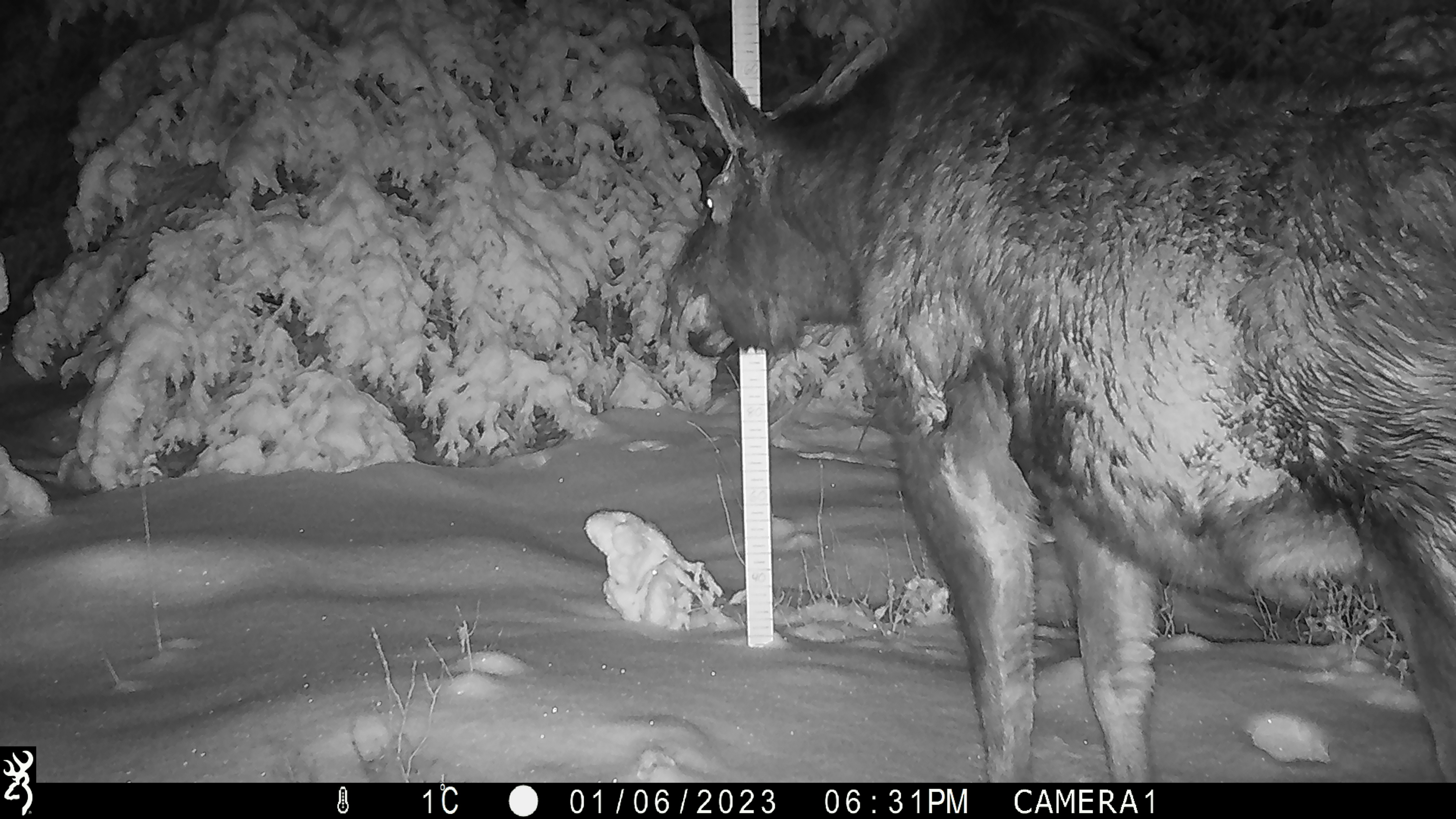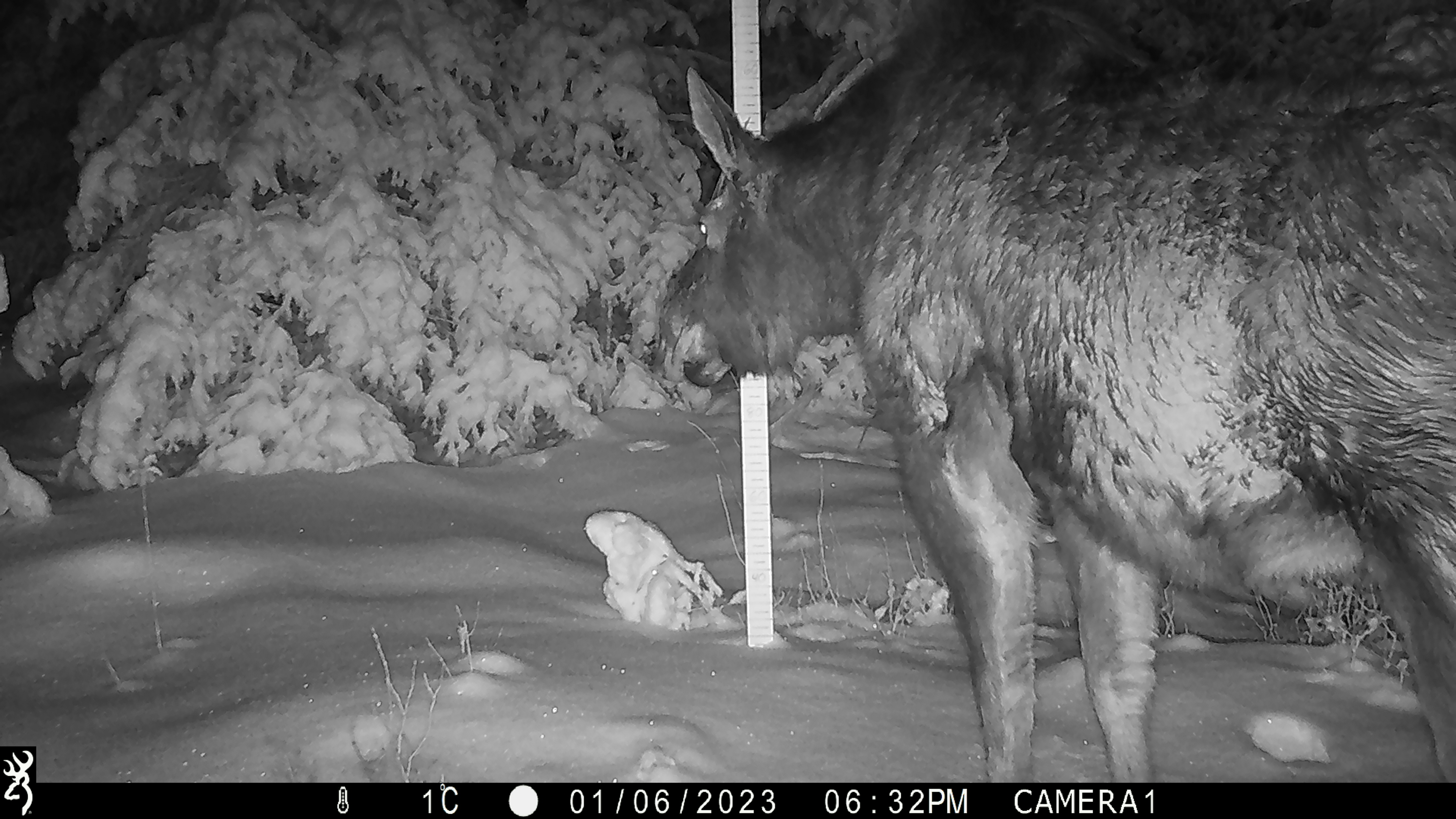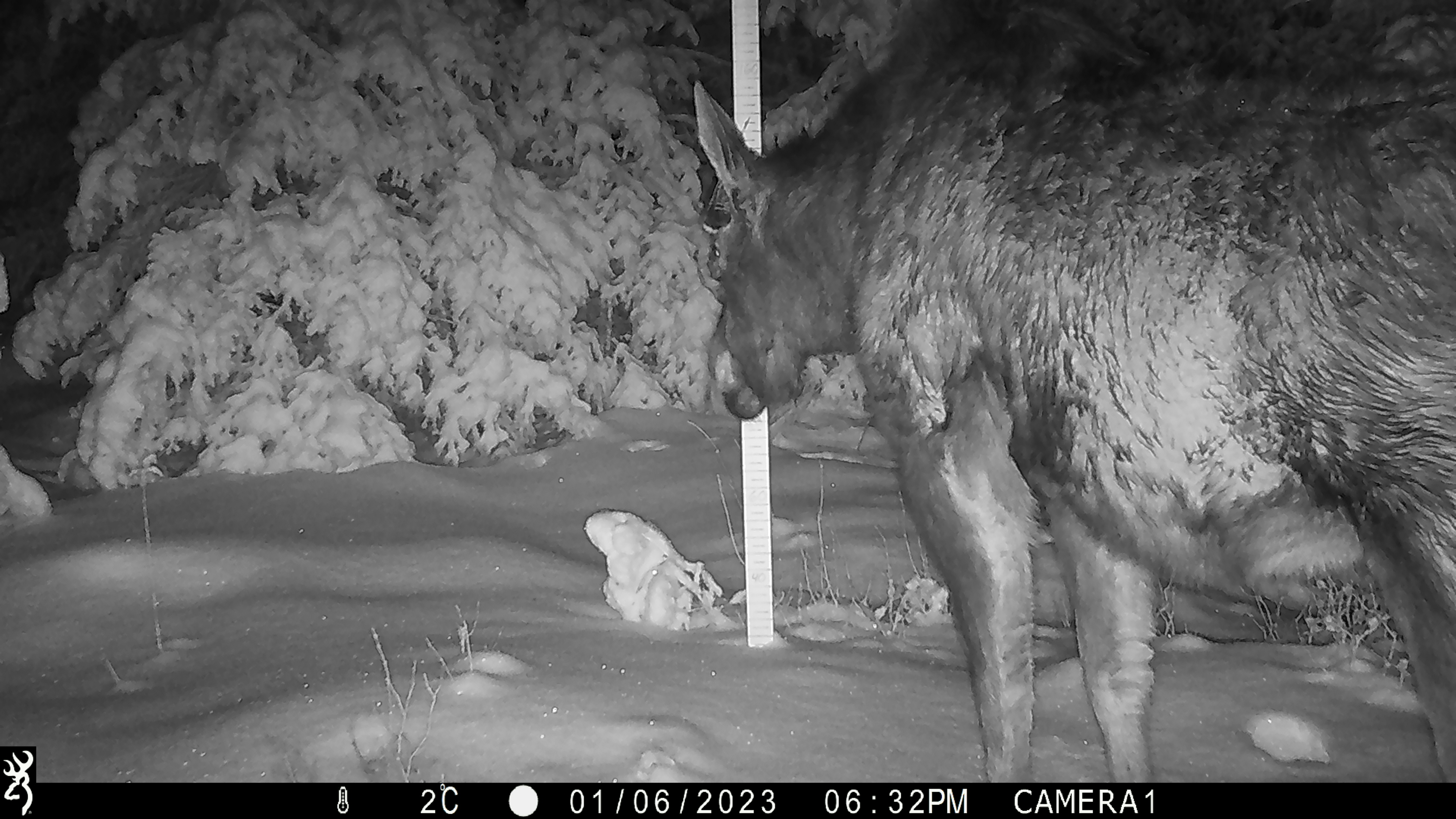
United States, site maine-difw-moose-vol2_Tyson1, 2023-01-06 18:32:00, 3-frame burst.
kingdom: Animalia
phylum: Chordata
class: Mammalia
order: Artiodactyla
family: Cervidae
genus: Alces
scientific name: Alces alces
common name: moose